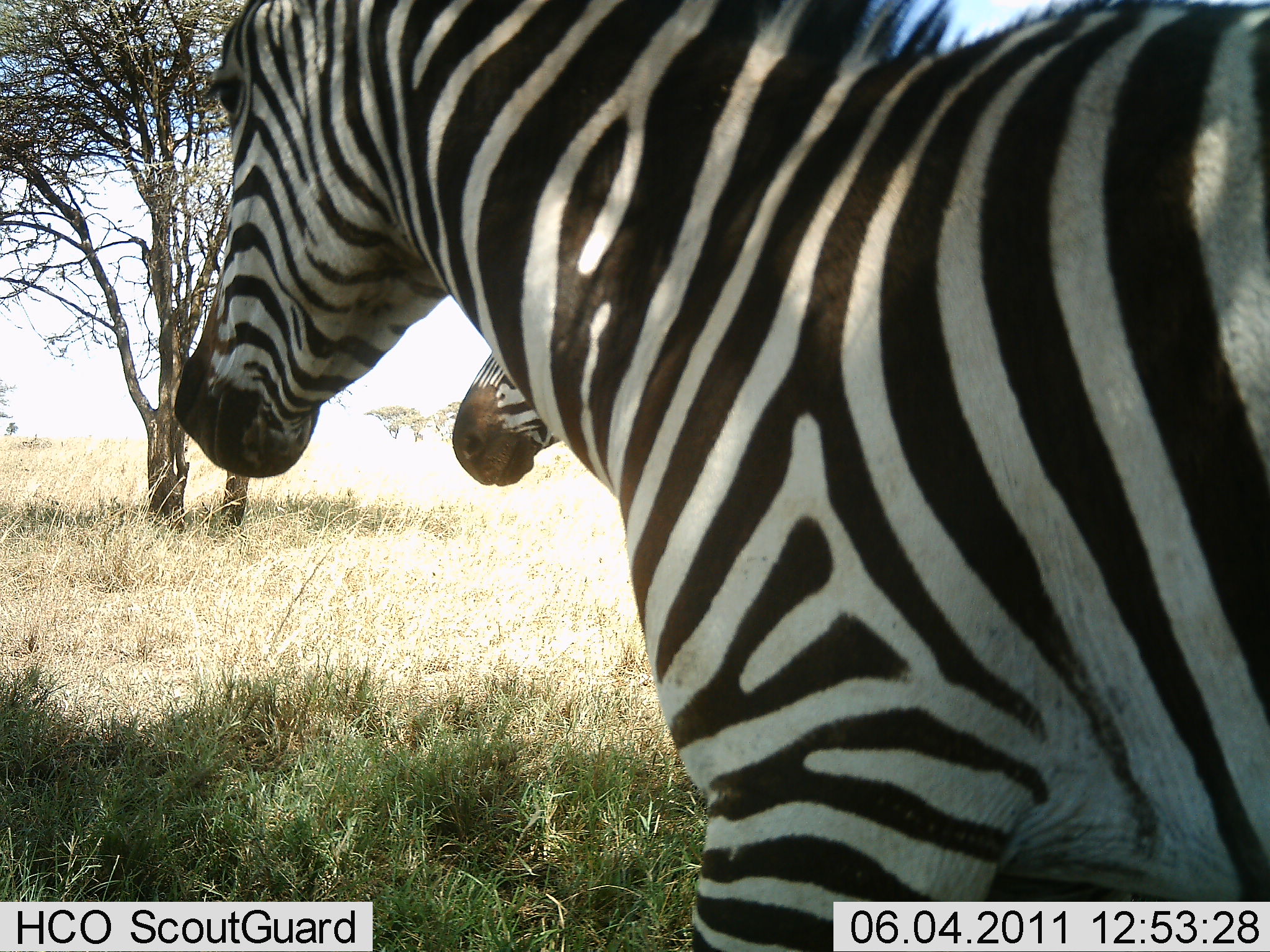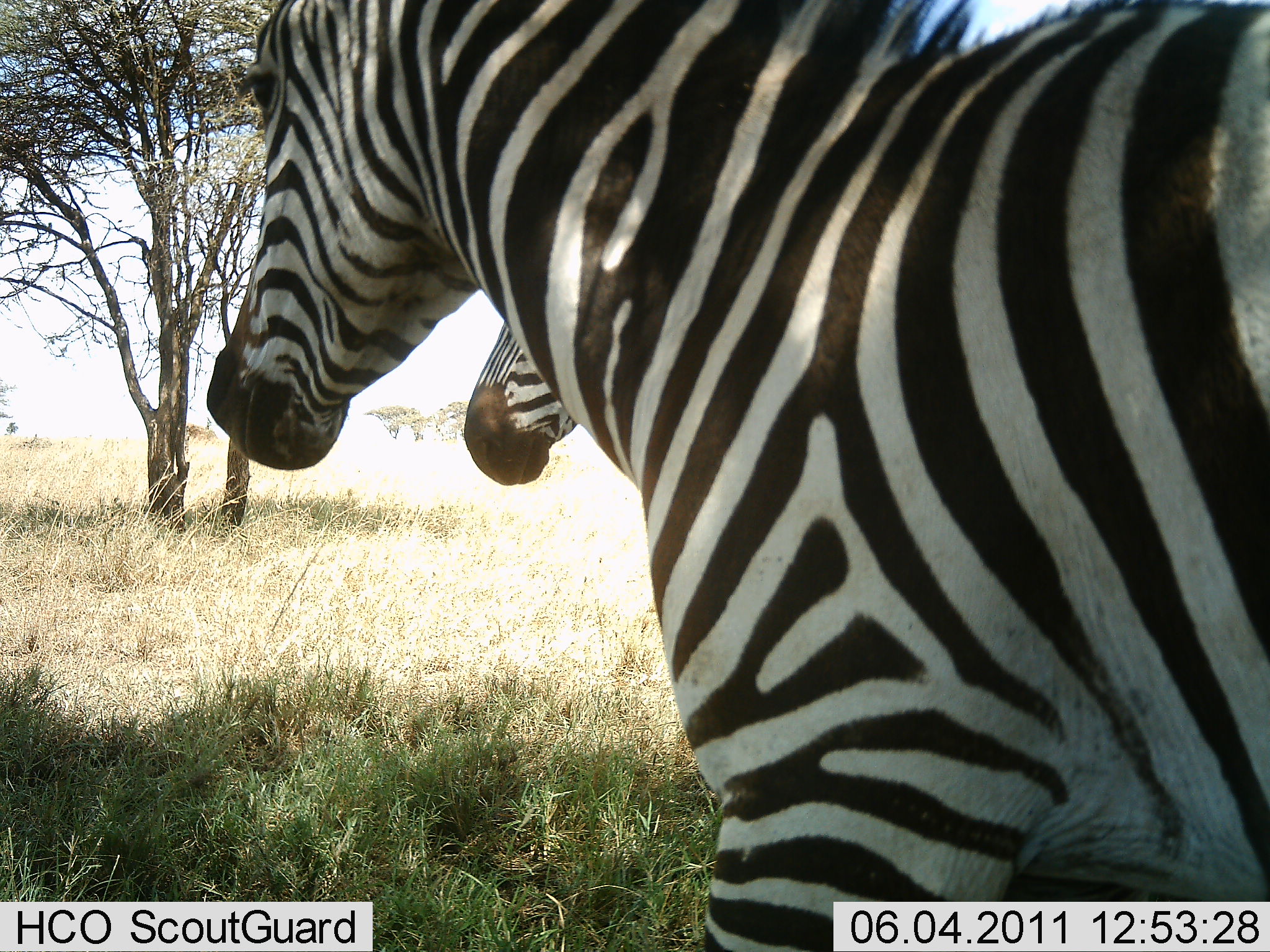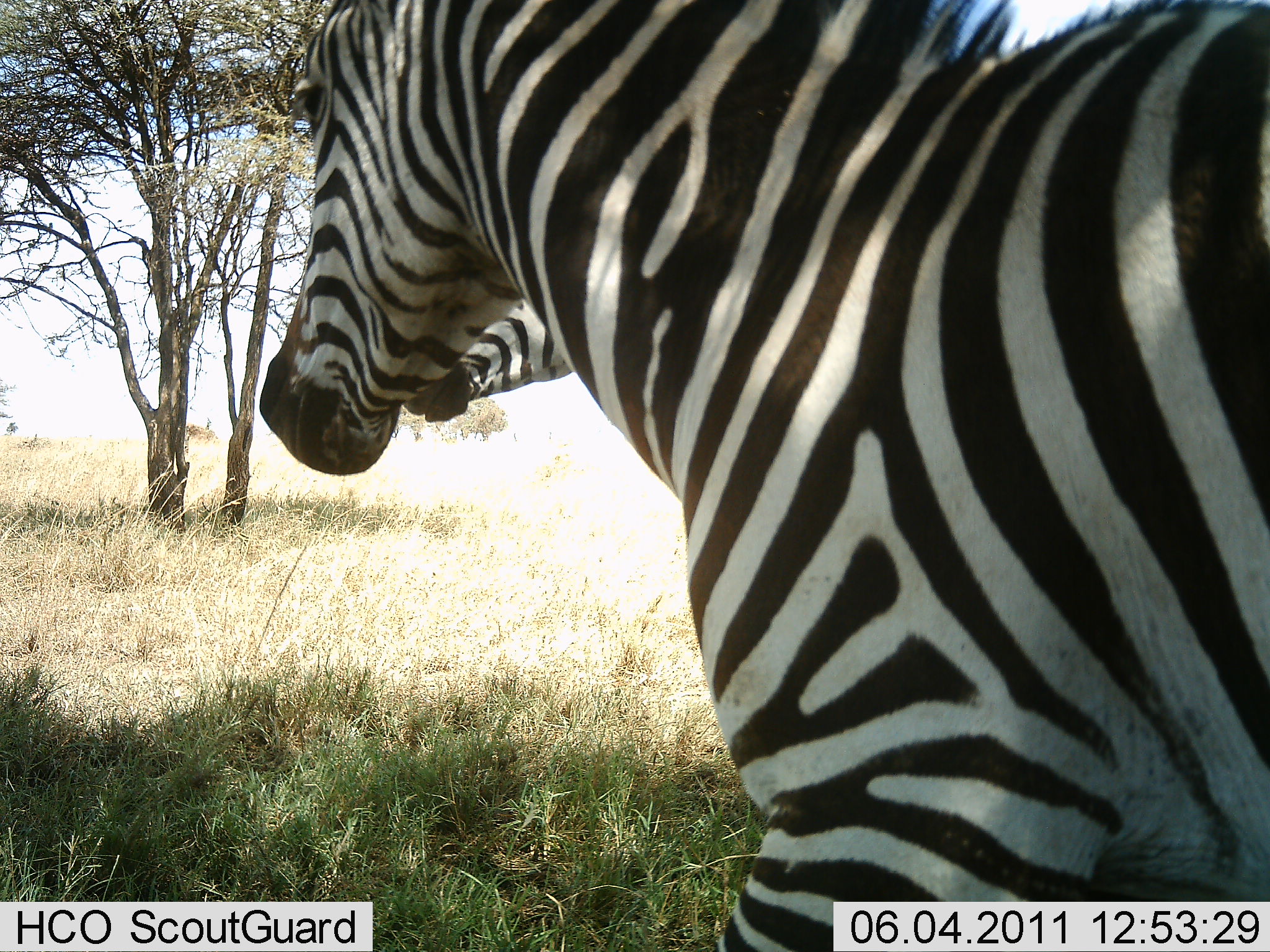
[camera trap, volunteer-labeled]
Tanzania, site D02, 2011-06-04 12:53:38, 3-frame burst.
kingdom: Animalia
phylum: Chordata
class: Mammalia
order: Perissodactyla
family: Equidae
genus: Equus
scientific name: Equus quagga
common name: plains zebra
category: zebra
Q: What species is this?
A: Zebra (plains zebra) (Equus quagga).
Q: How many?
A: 2.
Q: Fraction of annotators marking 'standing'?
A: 77%.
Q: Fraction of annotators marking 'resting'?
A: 8%.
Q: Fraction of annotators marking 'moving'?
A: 15%.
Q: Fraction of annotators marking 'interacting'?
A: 15%.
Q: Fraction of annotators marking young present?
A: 0%.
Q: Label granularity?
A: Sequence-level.